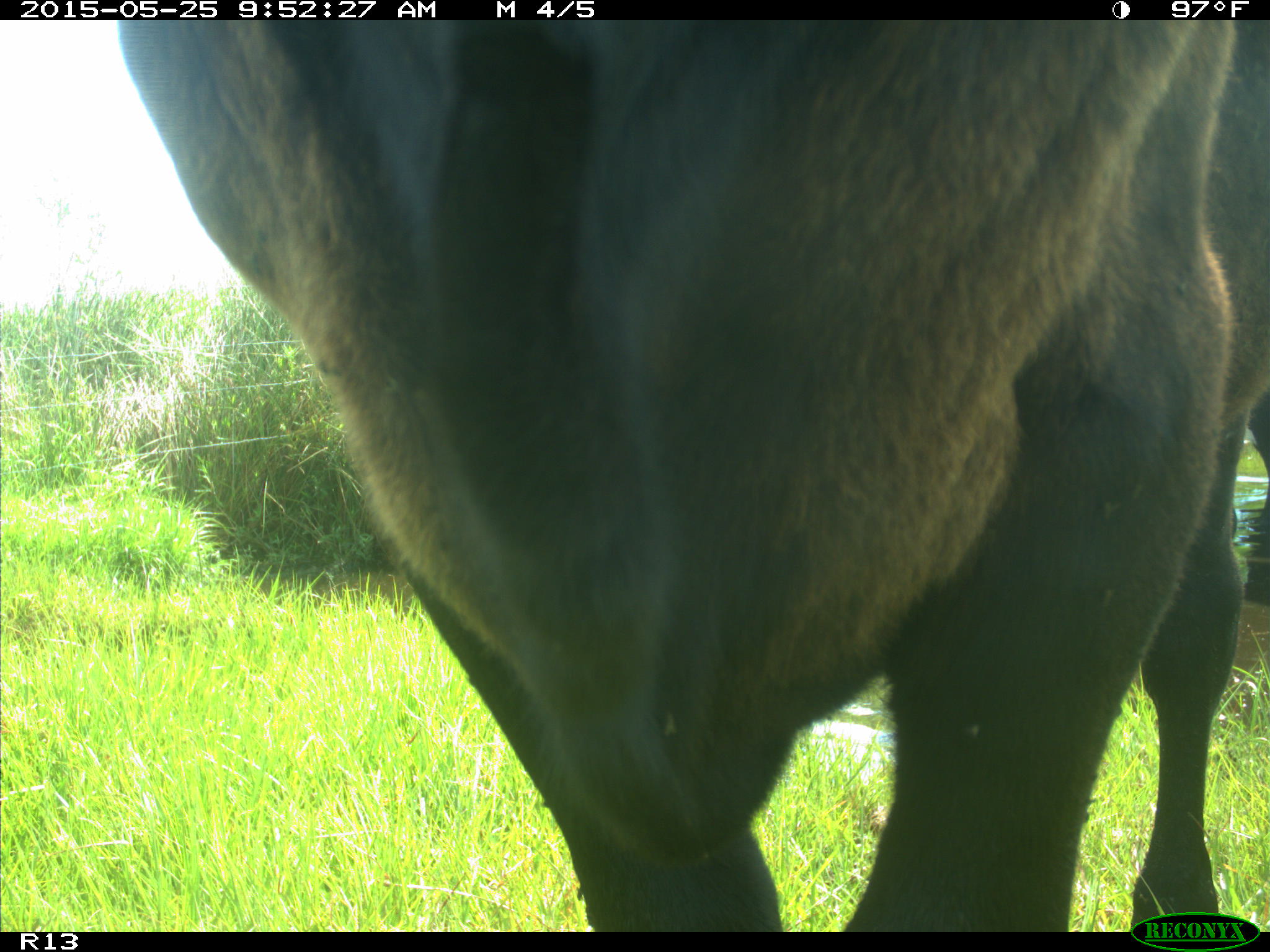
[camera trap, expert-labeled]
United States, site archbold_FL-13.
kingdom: Animalia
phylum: Chordata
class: Mammalia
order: Artiodactyla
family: Bovidae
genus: Bos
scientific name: Bos taurus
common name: domestic cow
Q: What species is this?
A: Bos taurus (domestic cow).